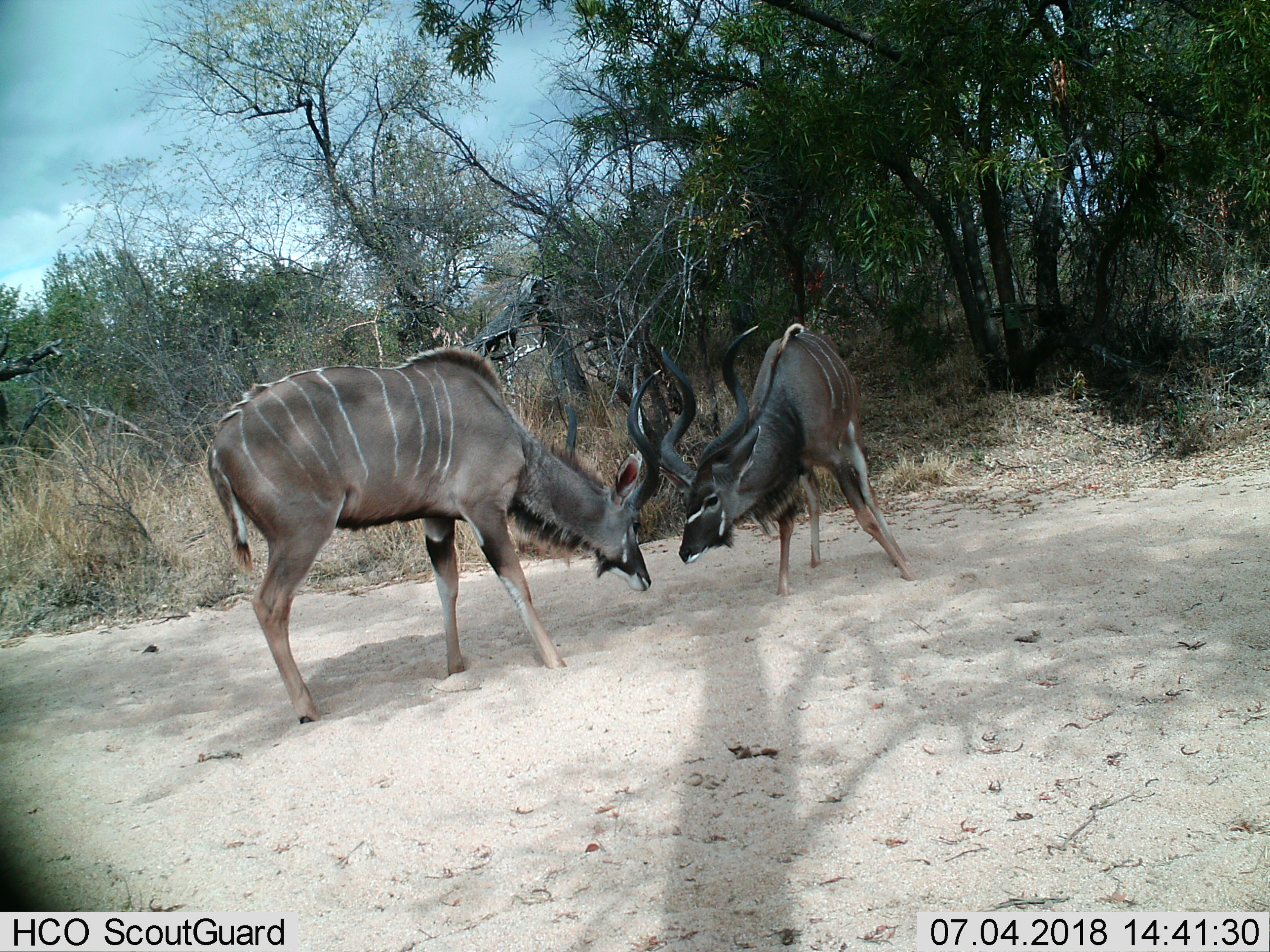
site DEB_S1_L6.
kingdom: Animalia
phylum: Chordata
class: Mammalia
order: Artiodactyla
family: Bovidae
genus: Tragelaphus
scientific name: Tragelaphus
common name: kudu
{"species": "kudu (Tragelaphus)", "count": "2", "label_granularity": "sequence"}